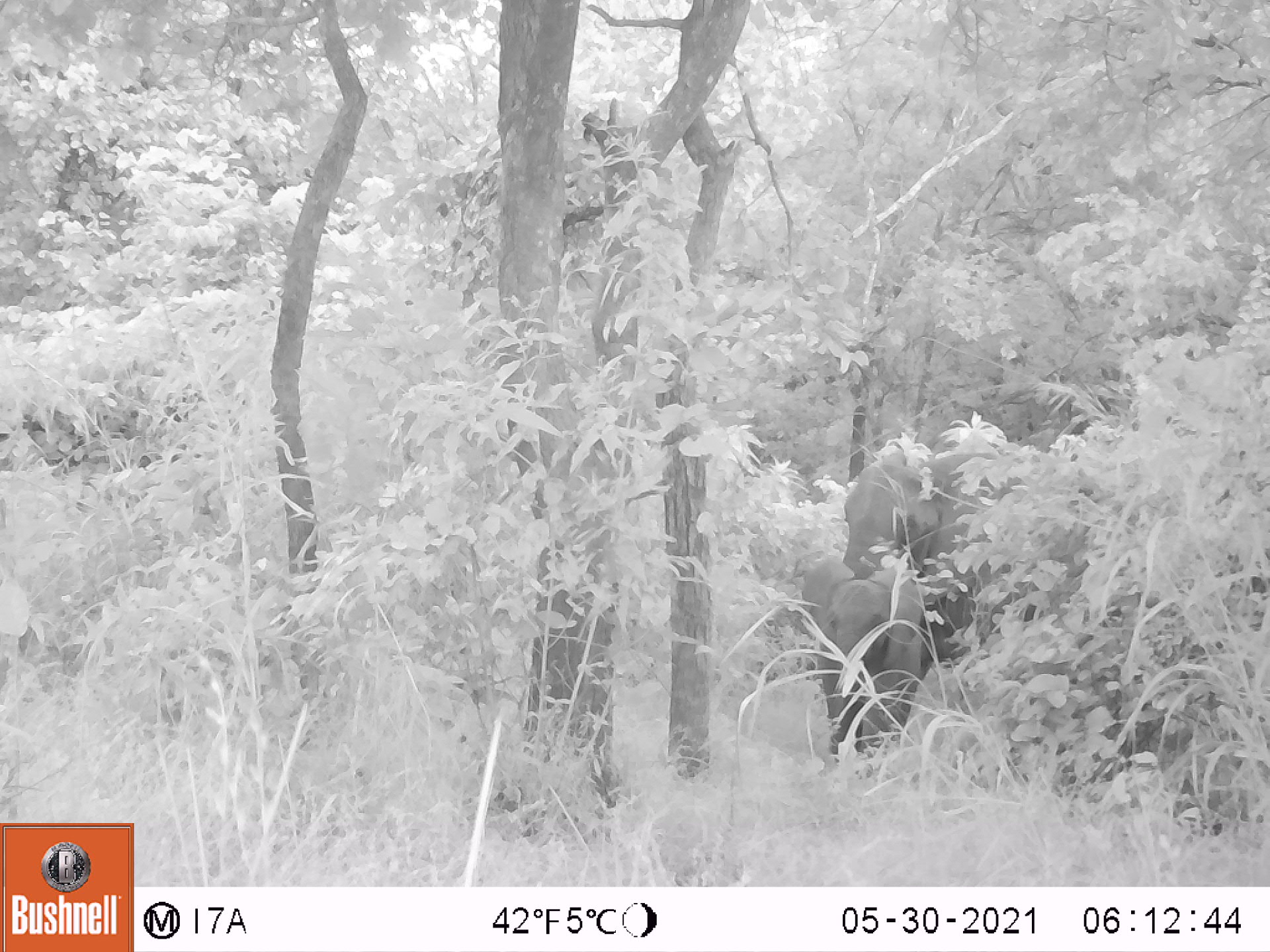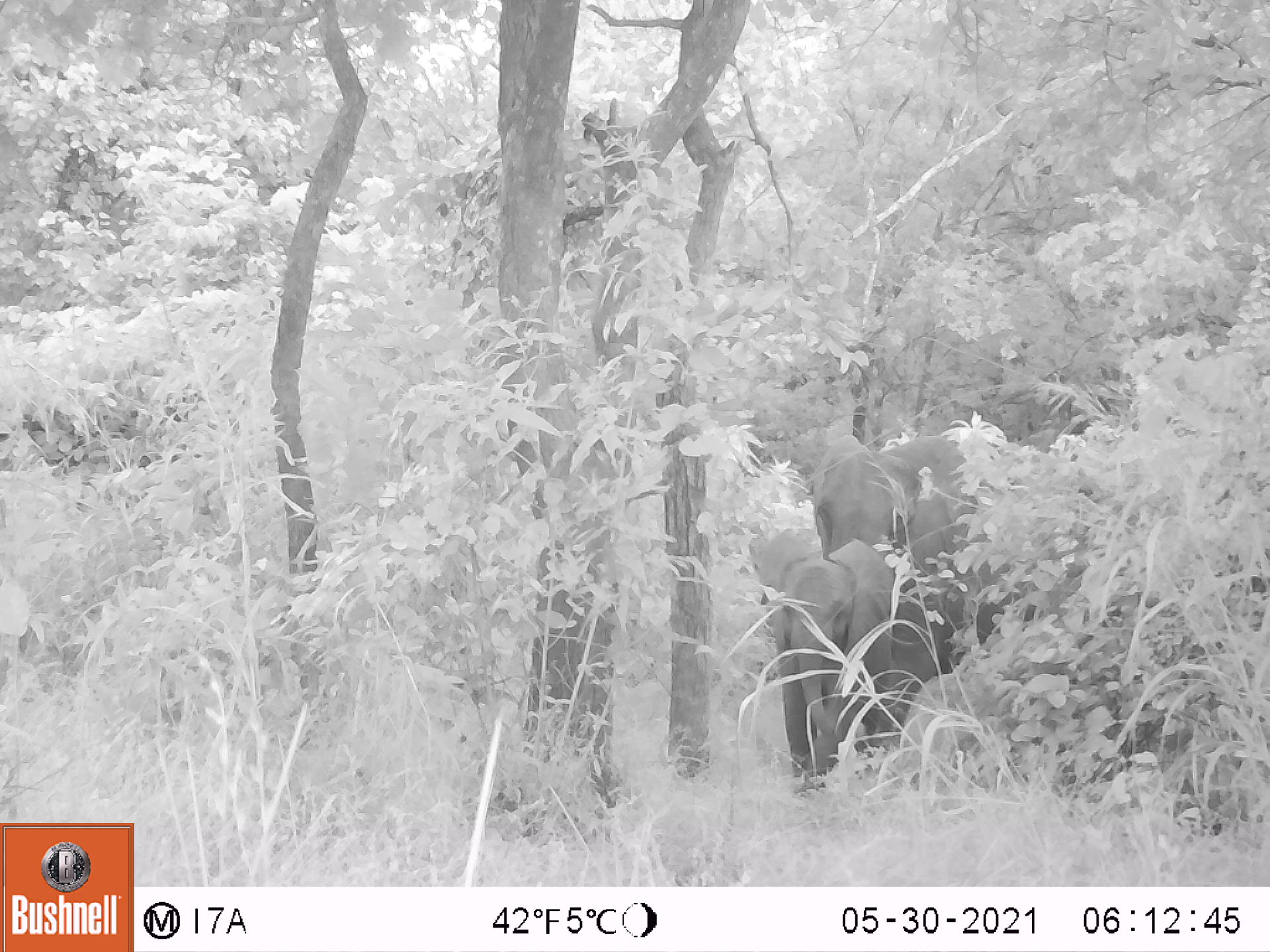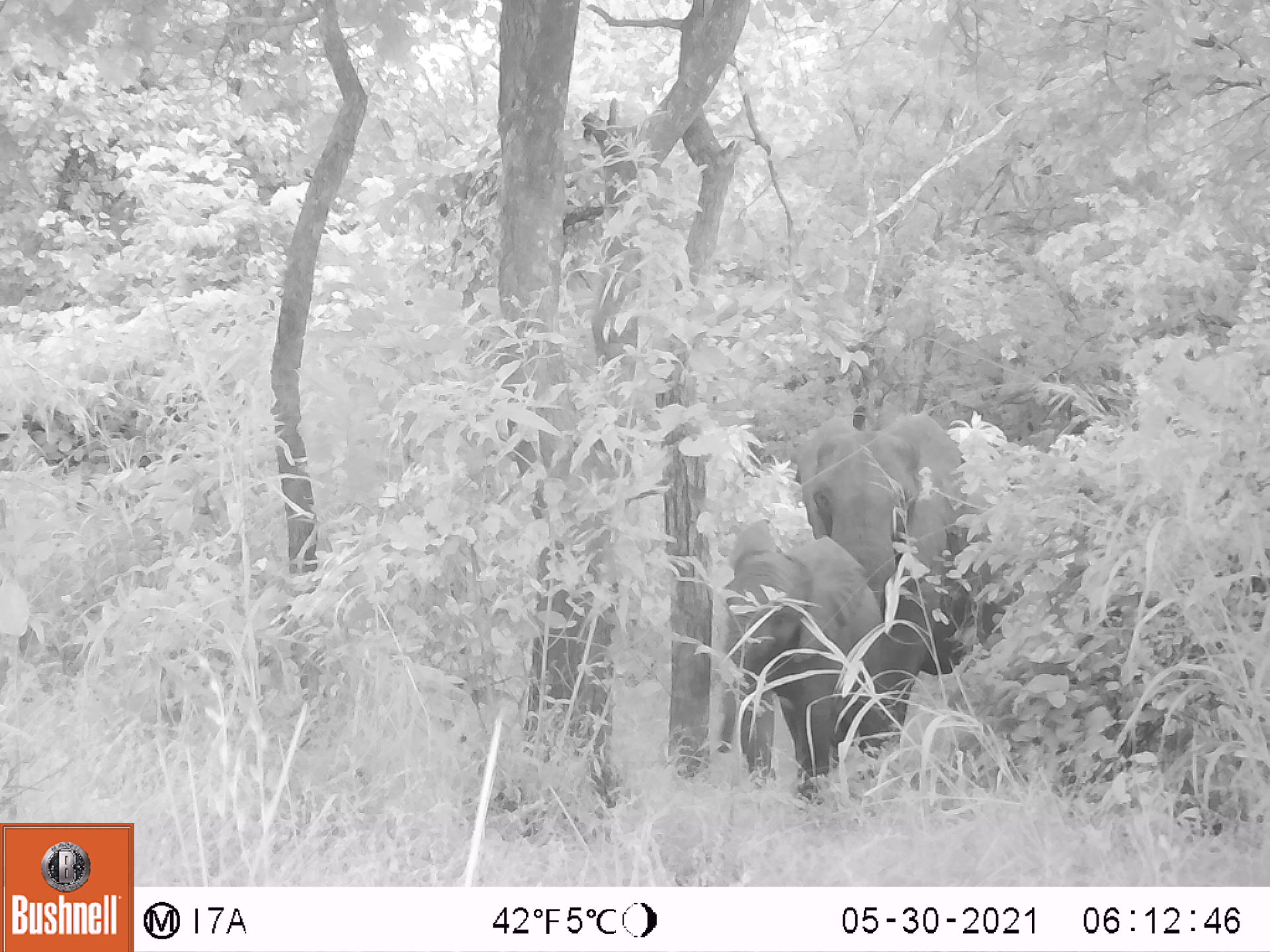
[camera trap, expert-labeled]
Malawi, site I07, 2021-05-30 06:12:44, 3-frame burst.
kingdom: Animalia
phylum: Chordata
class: Mammalia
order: Proboscidea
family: Elephantidae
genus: Loxodonta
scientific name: Loxodonta africana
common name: african savanna elephant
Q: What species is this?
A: African savanna elephant (Loxodonta africana).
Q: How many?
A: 2.